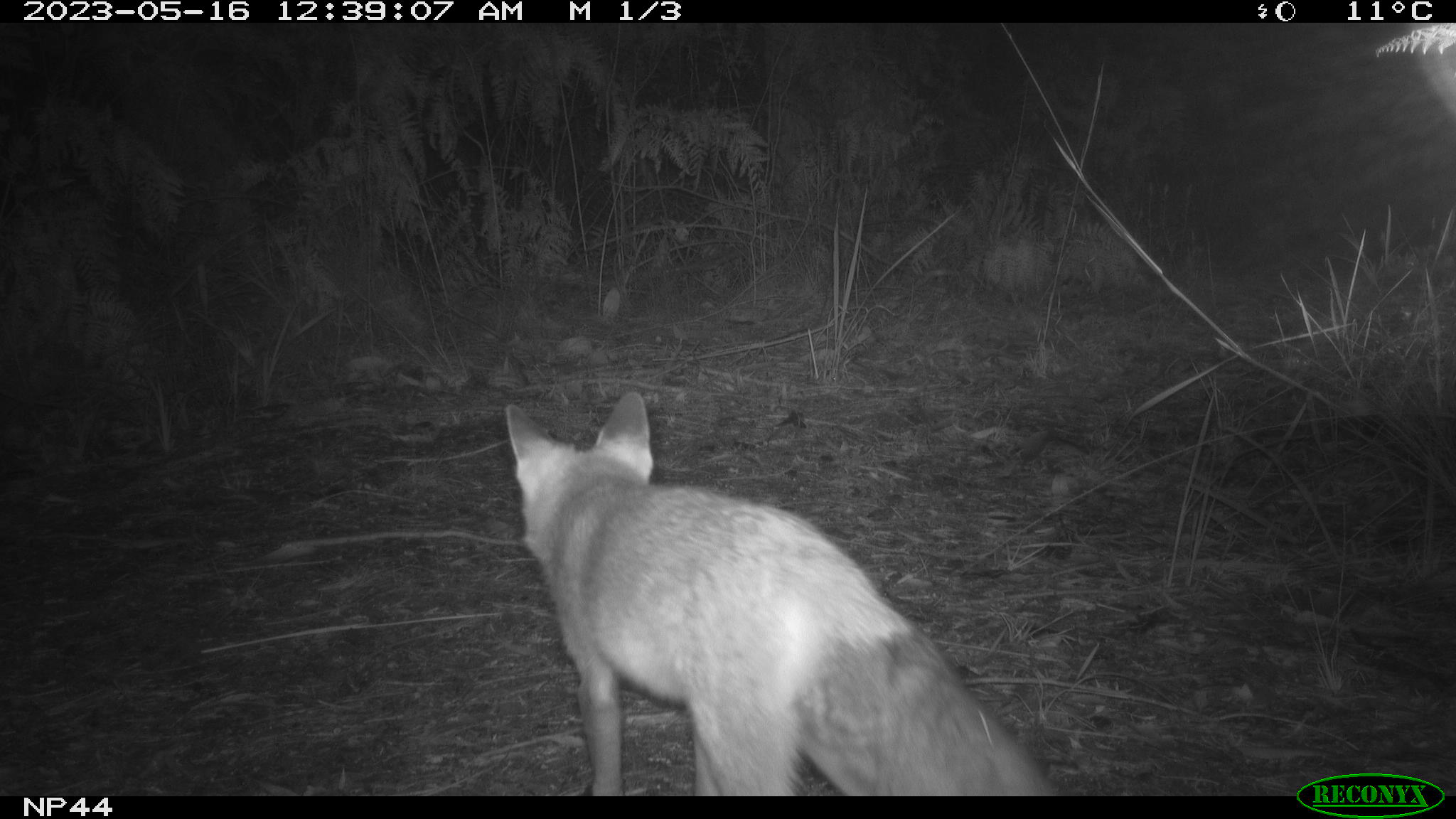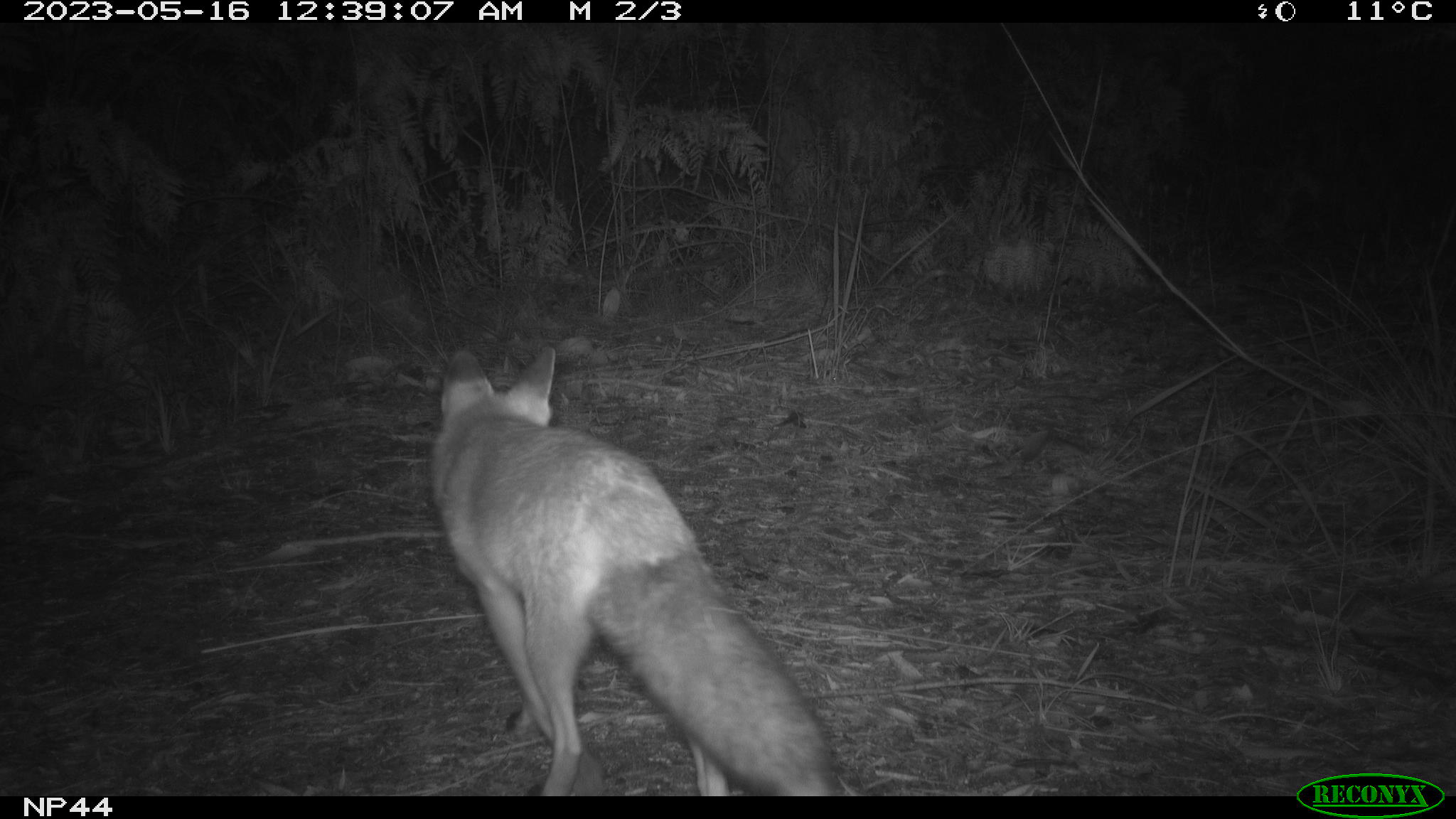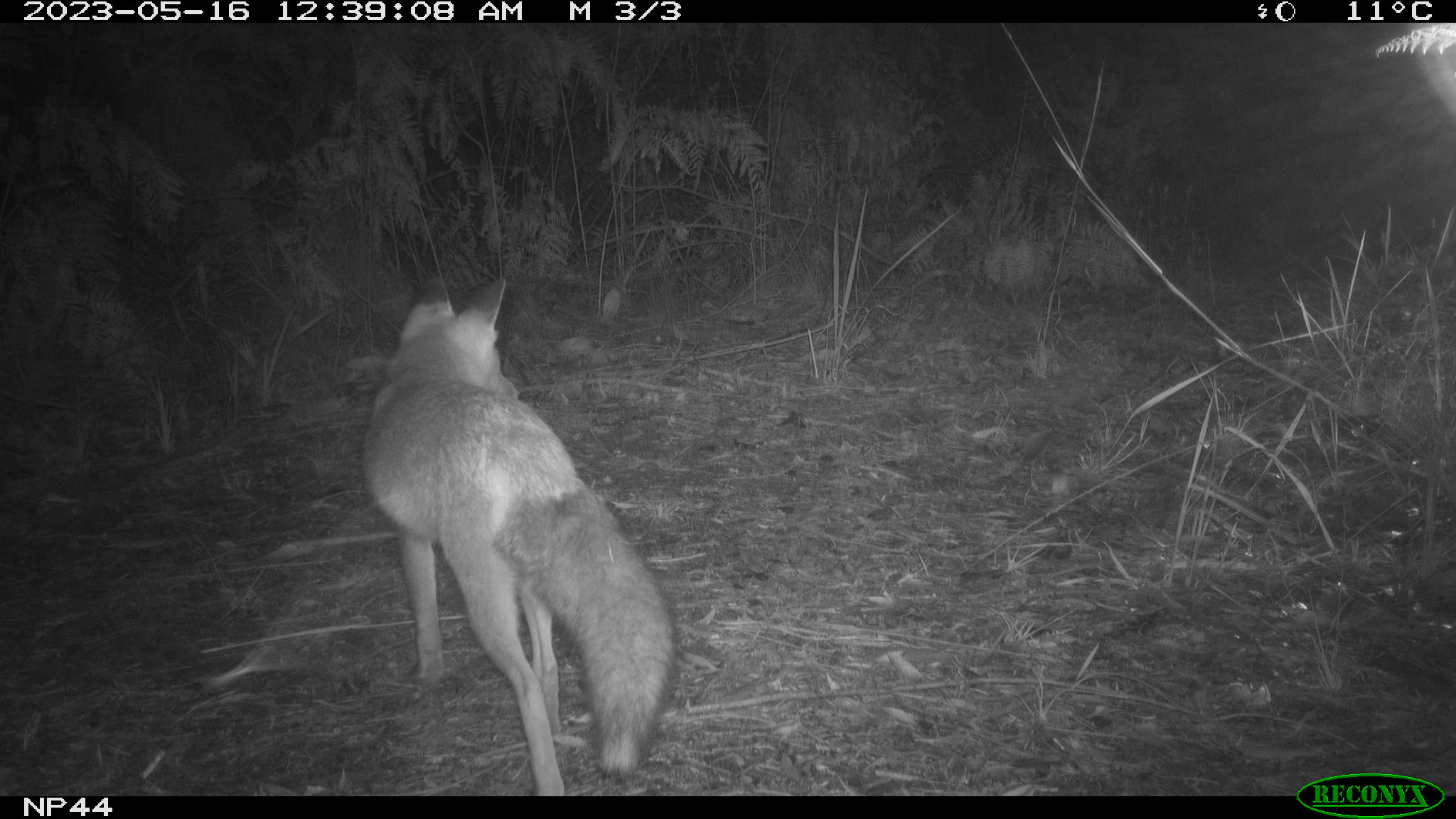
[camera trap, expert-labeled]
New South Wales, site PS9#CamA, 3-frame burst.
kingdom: Animalia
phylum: Chordata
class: Mammalia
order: Carnivora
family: Canidae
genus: Vulpes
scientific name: Vulpes vulpes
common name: red fox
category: fox